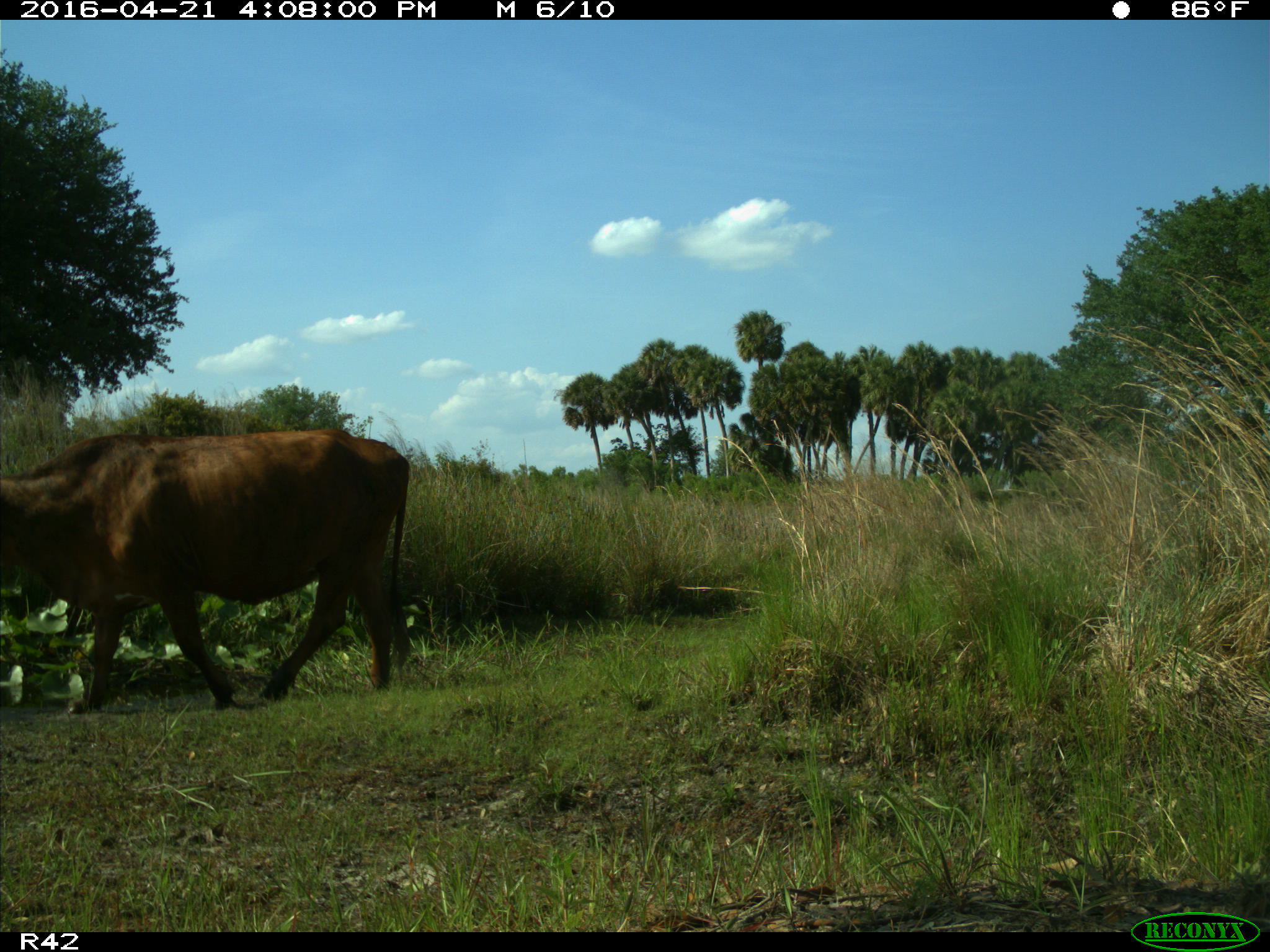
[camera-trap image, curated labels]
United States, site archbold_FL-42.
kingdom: Animalia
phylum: Chordata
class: Mammalia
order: Artiodactyla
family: Bovidae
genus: Bos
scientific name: Bos taurus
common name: domestic cow